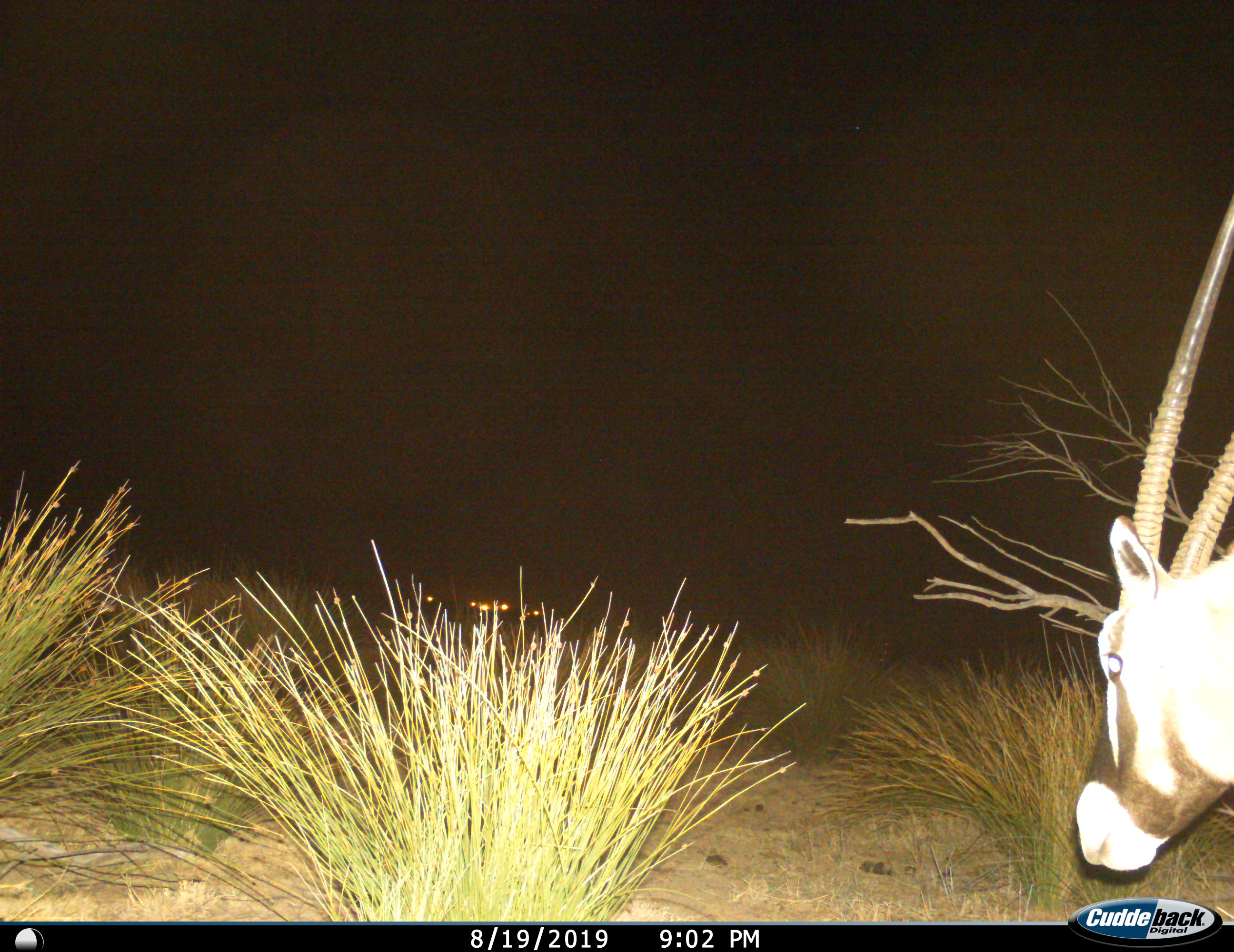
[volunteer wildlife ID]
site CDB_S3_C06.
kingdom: Animalia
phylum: Chordata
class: Mammalia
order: Artiodactyla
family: Bovidae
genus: Oryx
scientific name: Oryx gazella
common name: gemsbok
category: oryx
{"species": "oryx (gemsbok) (Oryx gazella)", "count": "1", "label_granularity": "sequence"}